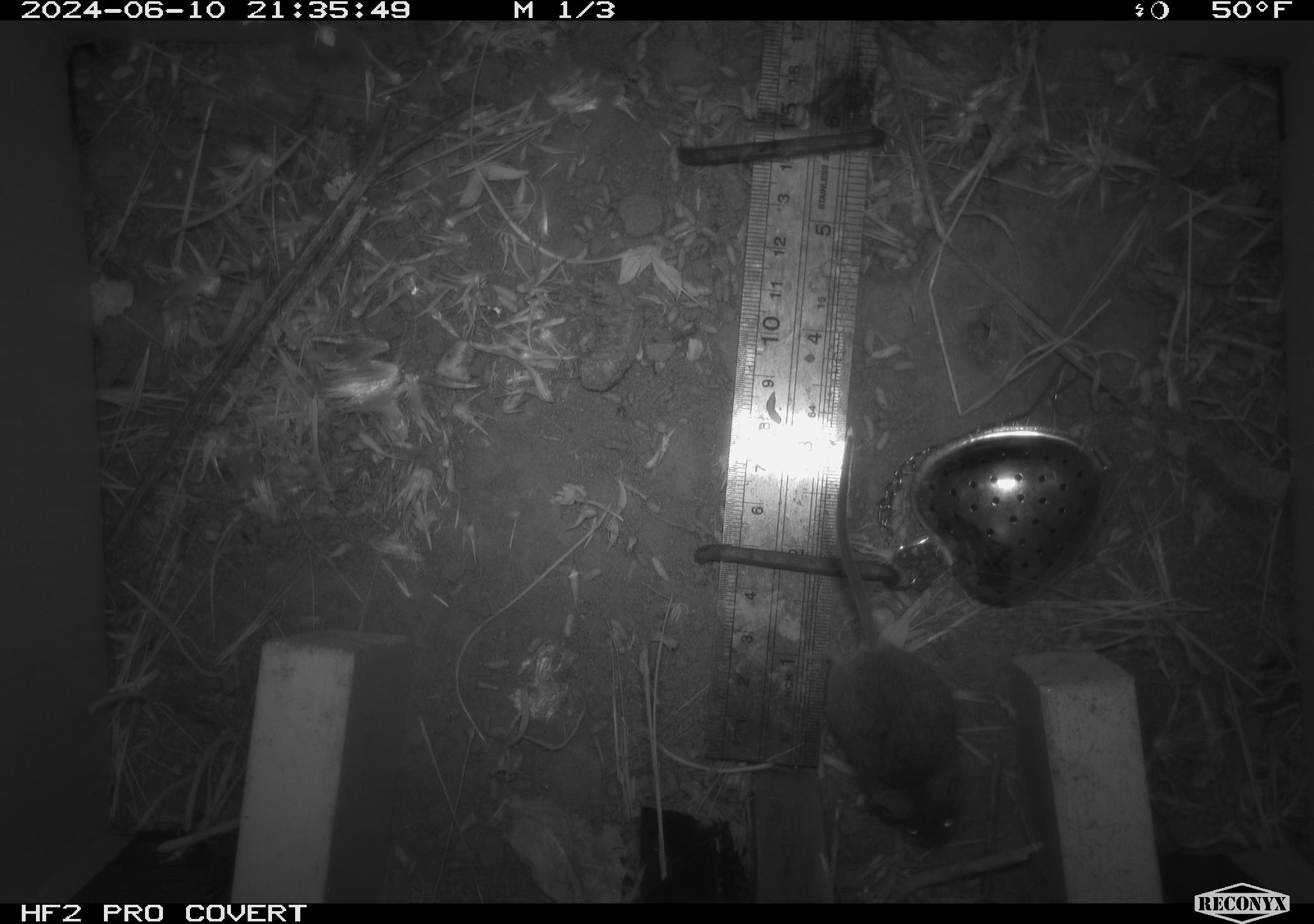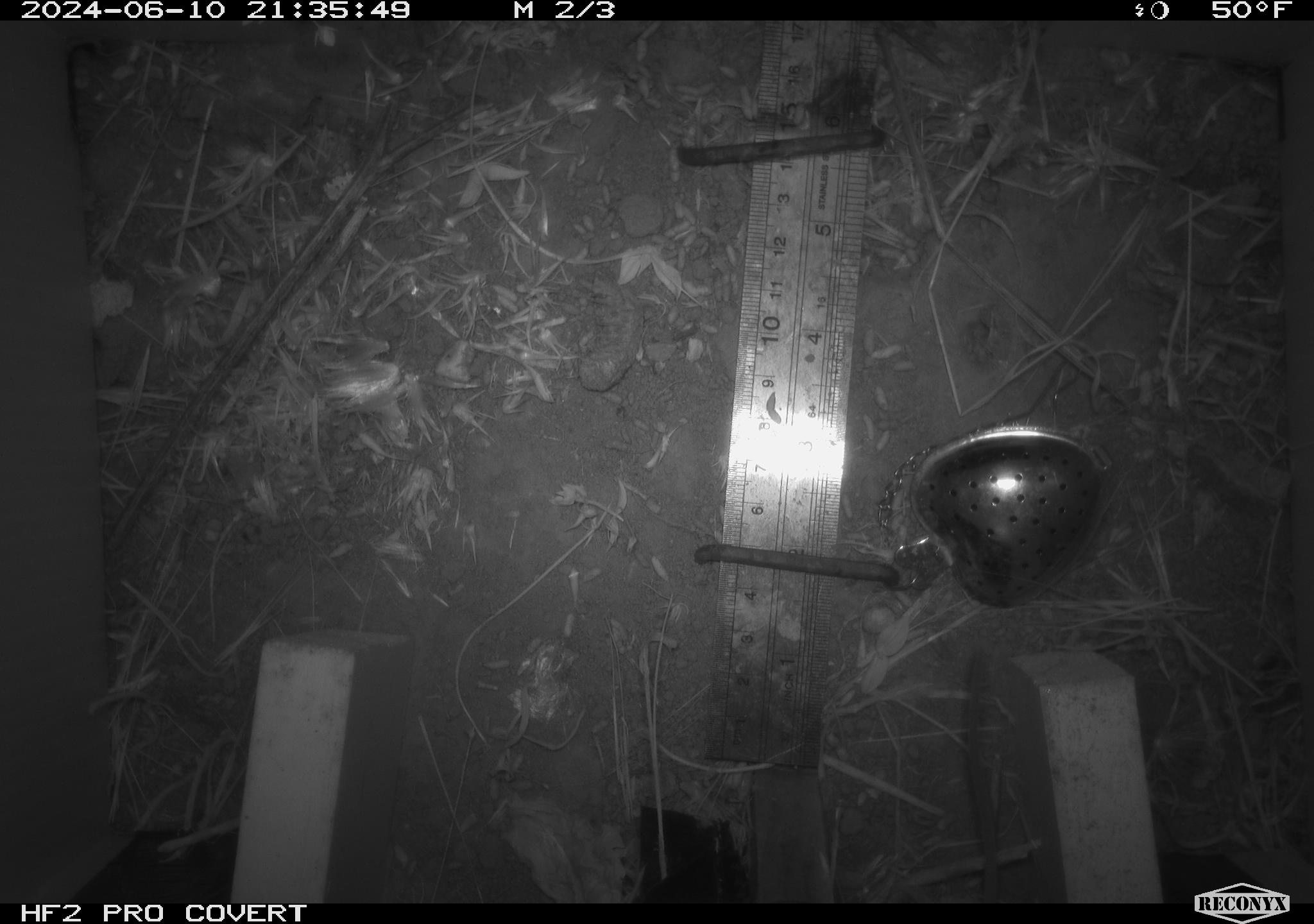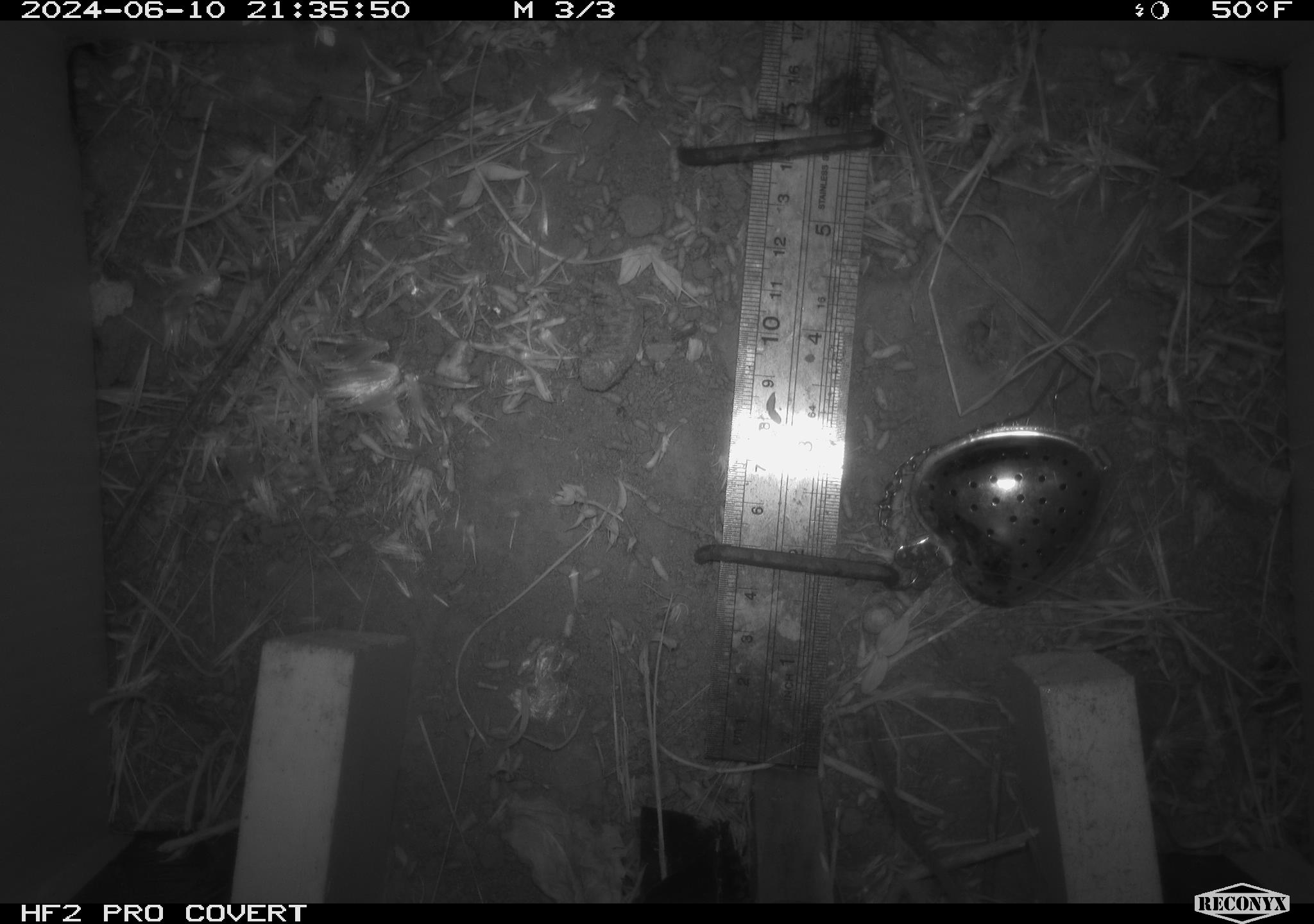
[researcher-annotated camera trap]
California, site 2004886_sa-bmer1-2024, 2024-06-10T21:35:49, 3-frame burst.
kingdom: Animalia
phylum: Chordata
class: Mammalia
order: Rodentia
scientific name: Rodentia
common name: mouse species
Mouse species (Rodentia).